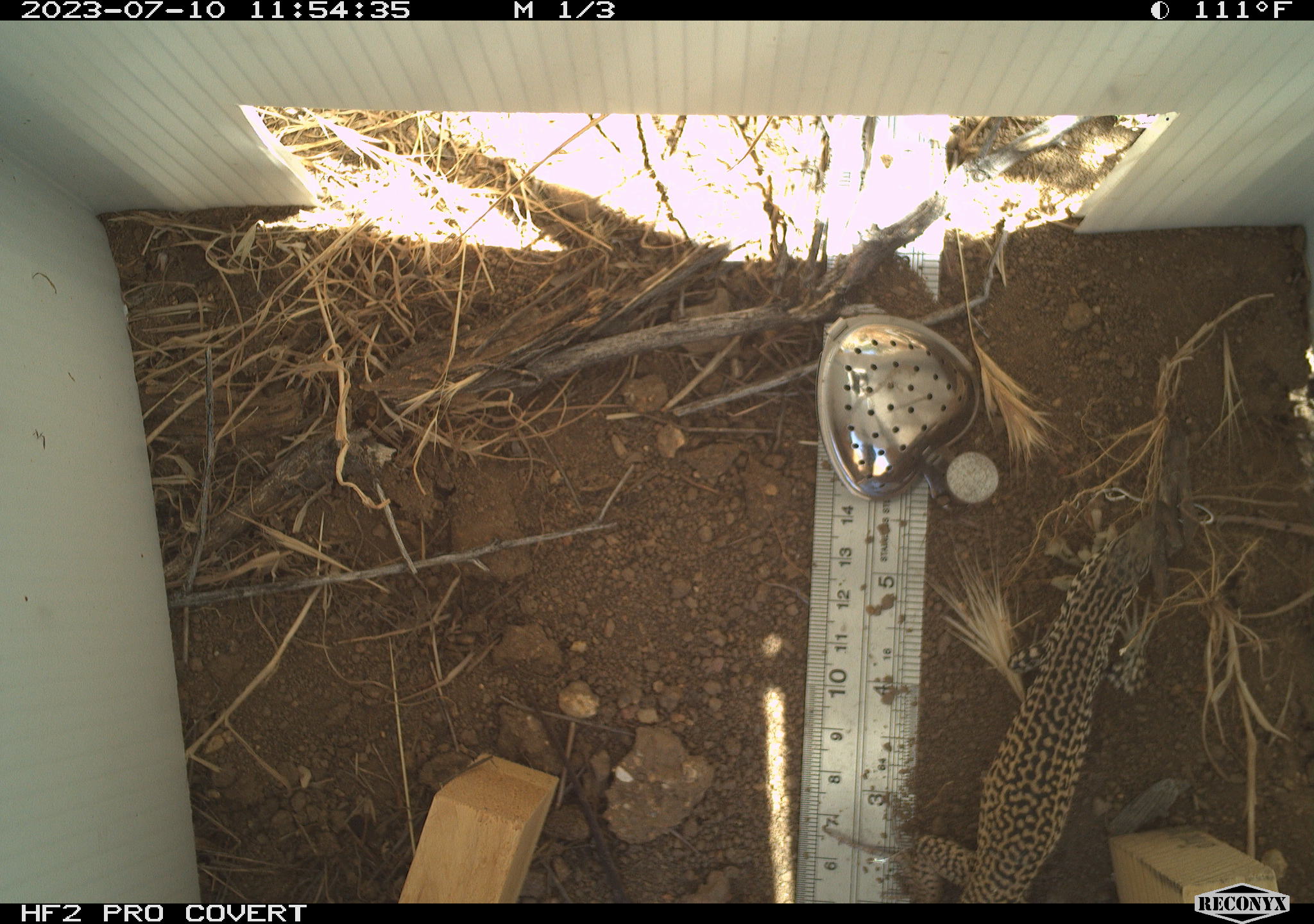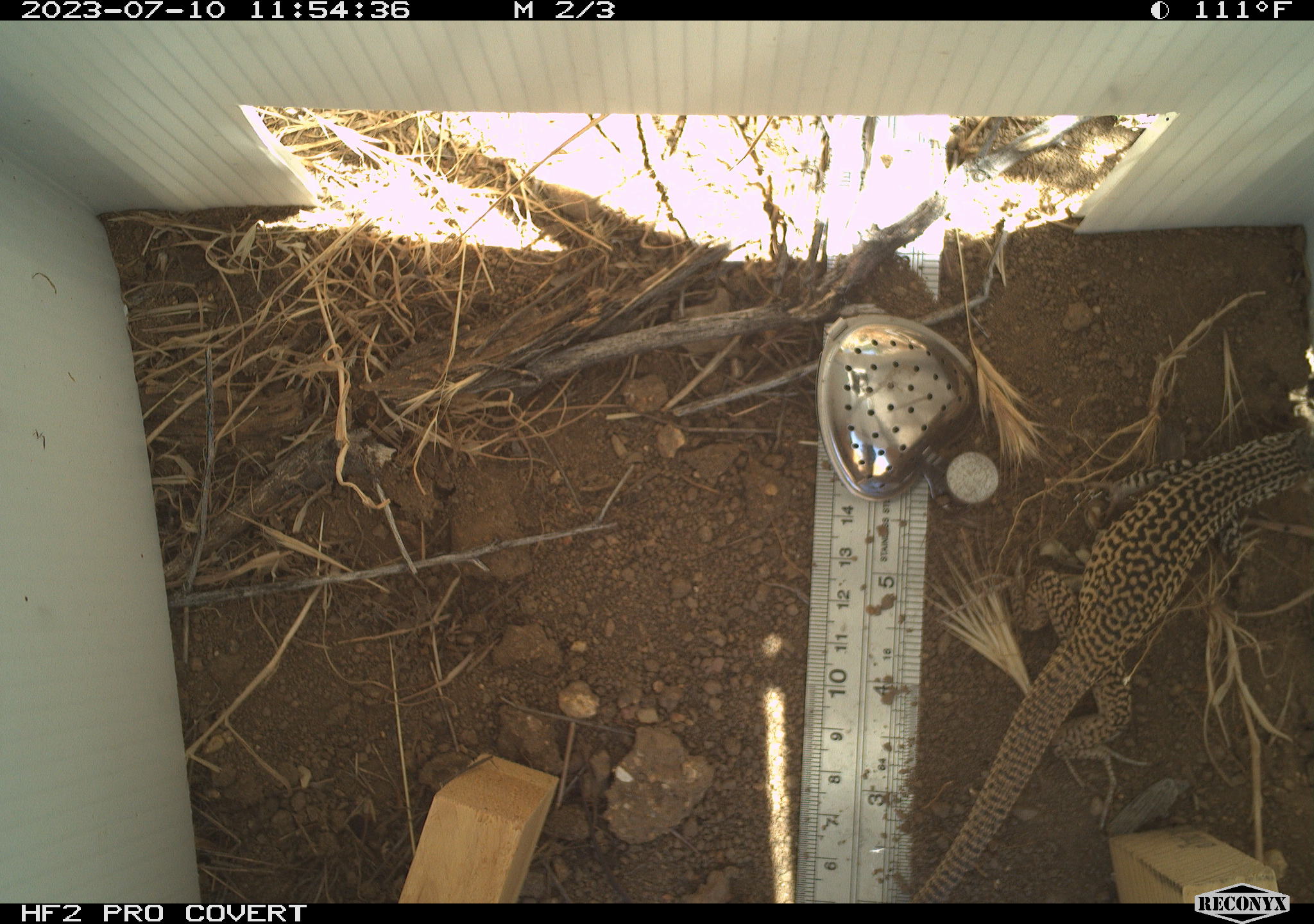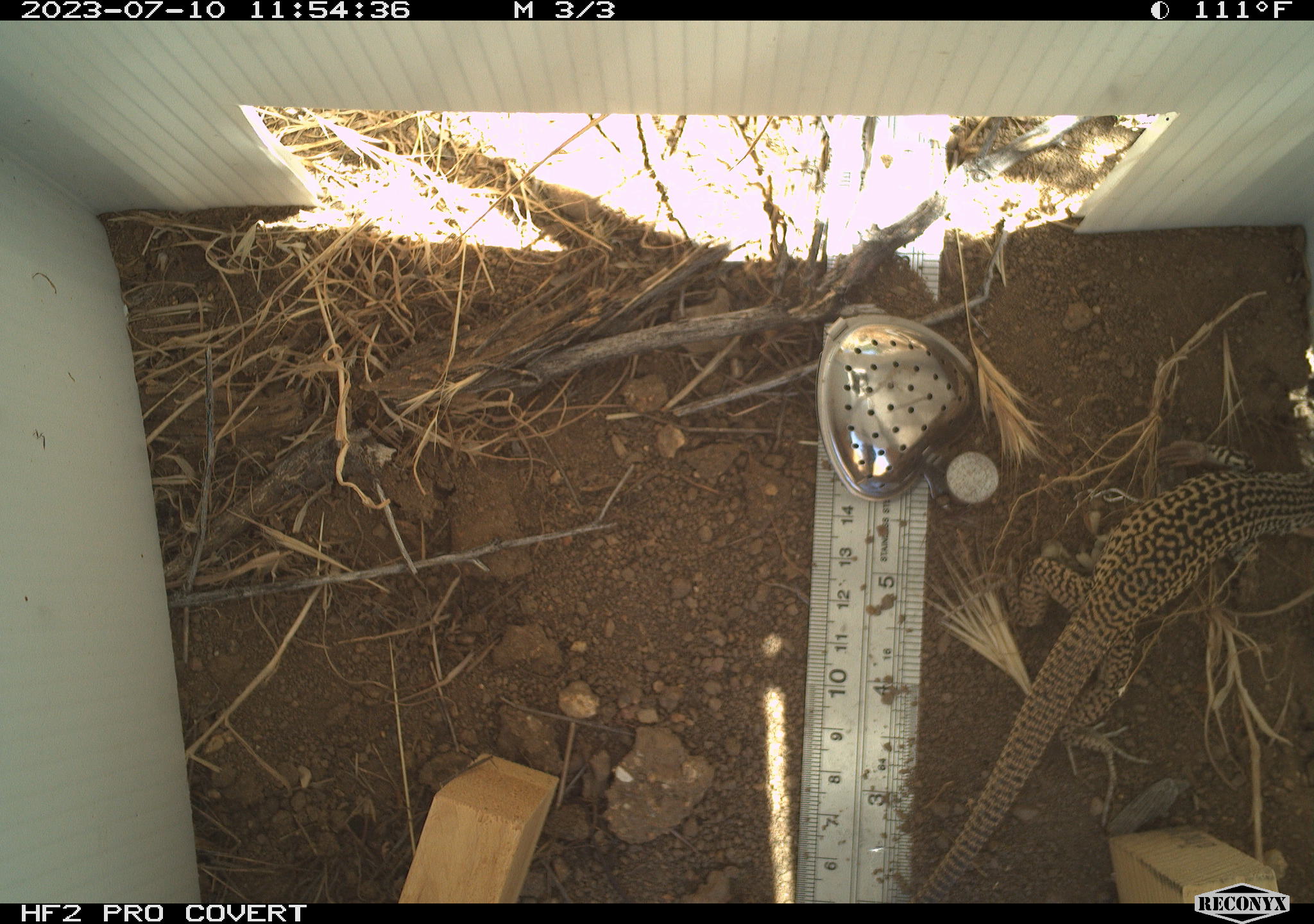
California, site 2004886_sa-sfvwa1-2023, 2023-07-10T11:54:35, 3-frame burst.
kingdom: Animalia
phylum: Chordata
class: Reptilia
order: Squamata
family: Teiidae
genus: Aspidoscelis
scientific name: Aspidoscelis tigris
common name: western whiptail